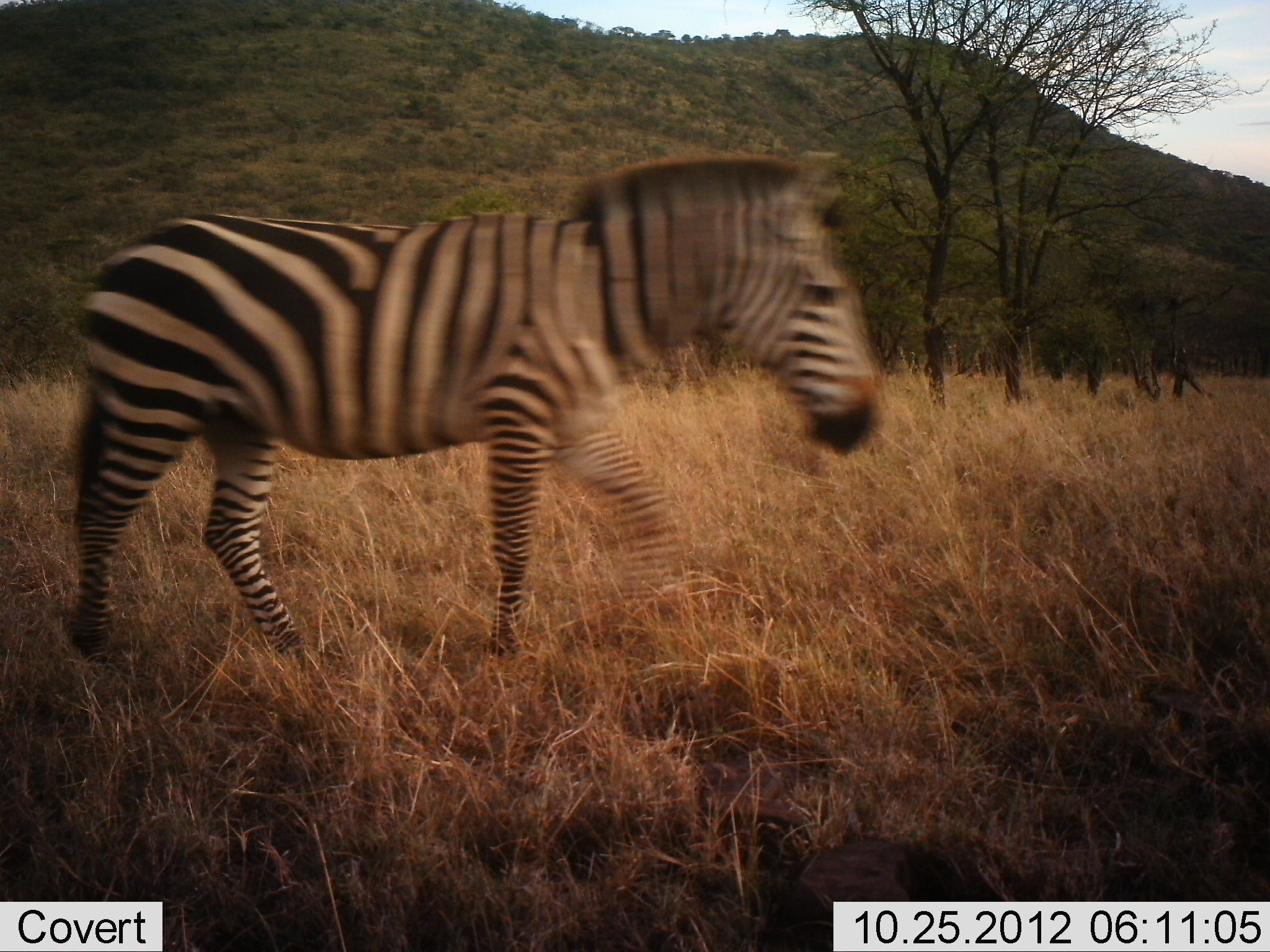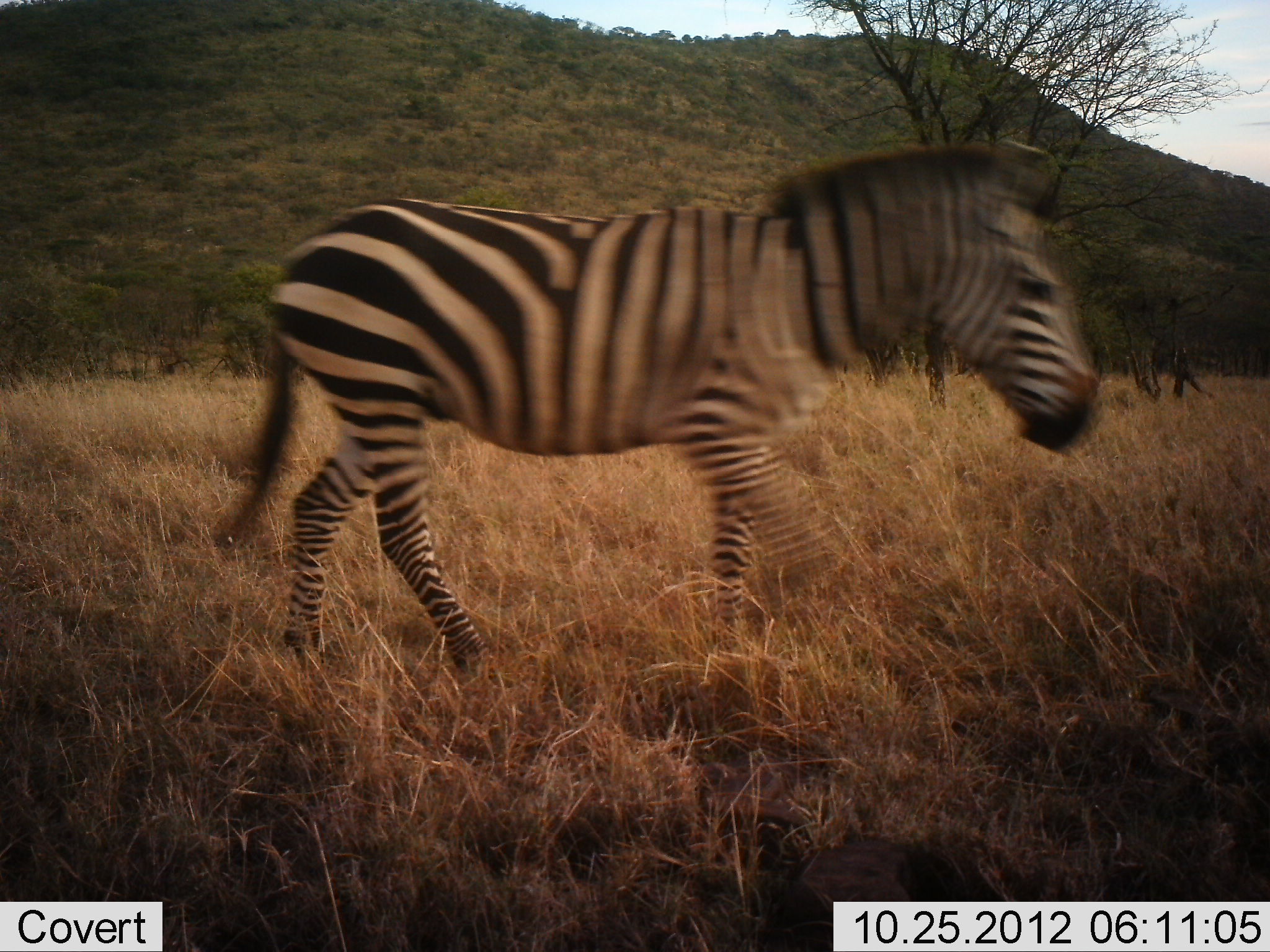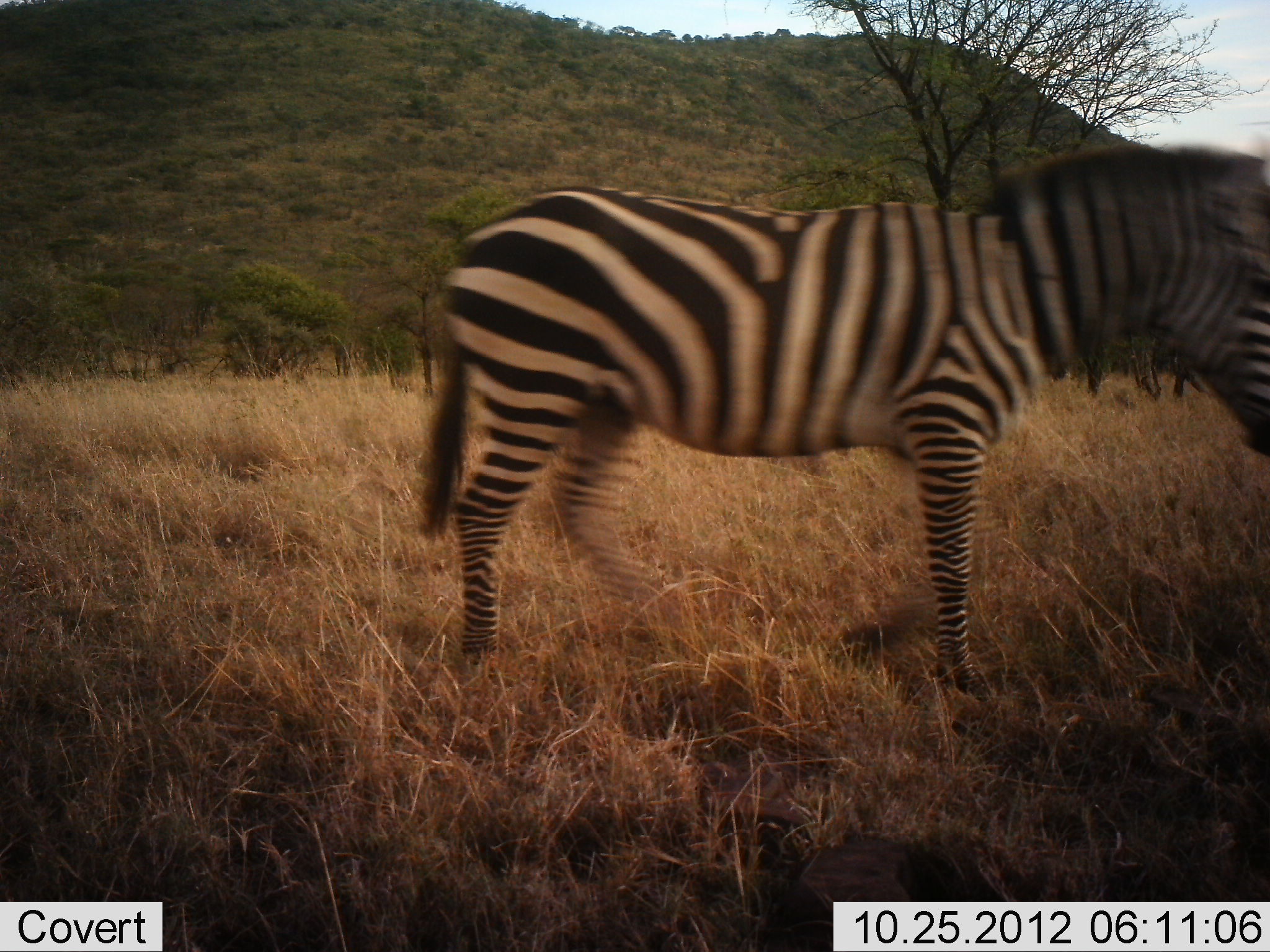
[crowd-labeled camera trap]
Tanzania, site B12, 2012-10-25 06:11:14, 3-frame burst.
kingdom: Animalia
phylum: Chordata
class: Mammalia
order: Perissodactyla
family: Equidae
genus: Equus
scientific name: Equus quagga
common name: plains zebra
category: zebra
Zebra (plains zebra) (Equus quagga), count 1. Behavior (volunteer vote fractions): standing 0%, resting 0%, moving 100%, interacting 0%. Young present (vote fraction): 0%. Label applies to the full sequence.